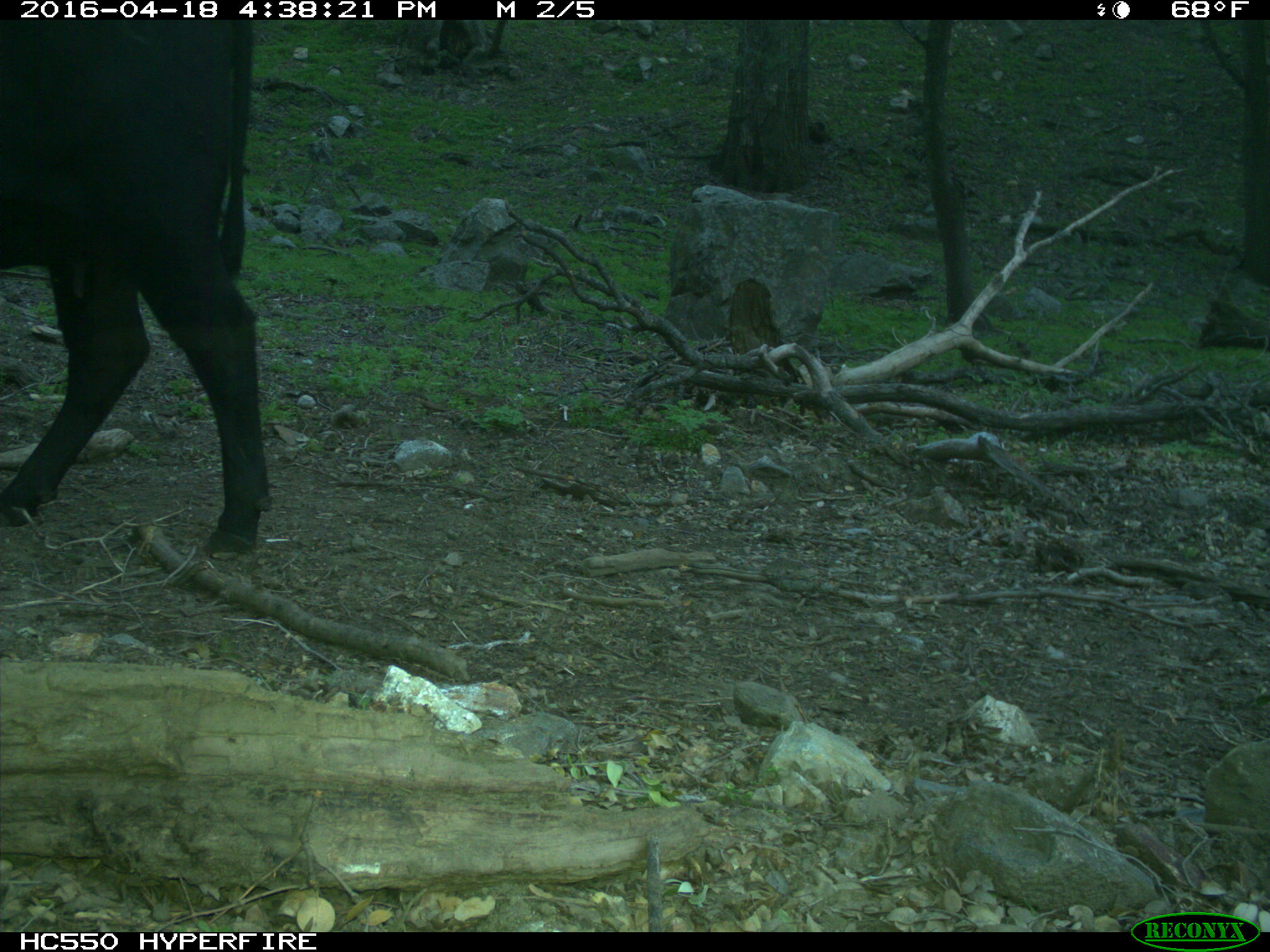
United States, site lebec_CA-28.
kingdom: Animalia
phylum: Chordata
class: Mammalia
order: Artiodactyla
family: Bovidae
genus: Bos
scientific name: Bos taurus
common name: domestic cow